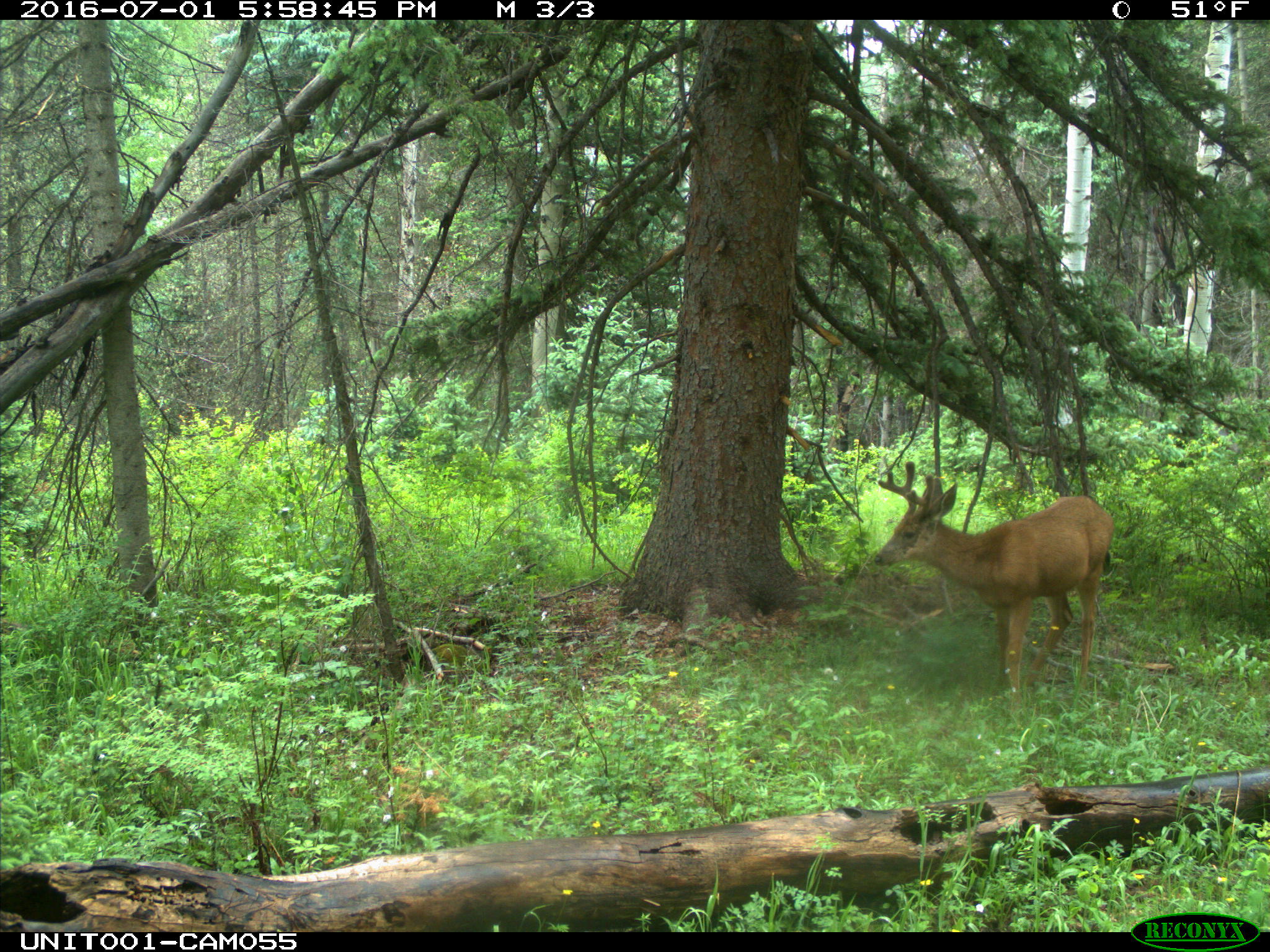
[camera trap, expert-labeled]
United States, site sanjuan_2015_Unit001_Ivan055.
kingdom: Animalia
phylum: Chordata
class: Mammalia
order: Artiodactyla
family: Cervidae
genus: Odocoileus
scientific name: Odocoileus hemionus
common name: mule deer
Odocoileus hemionus (mule deer).